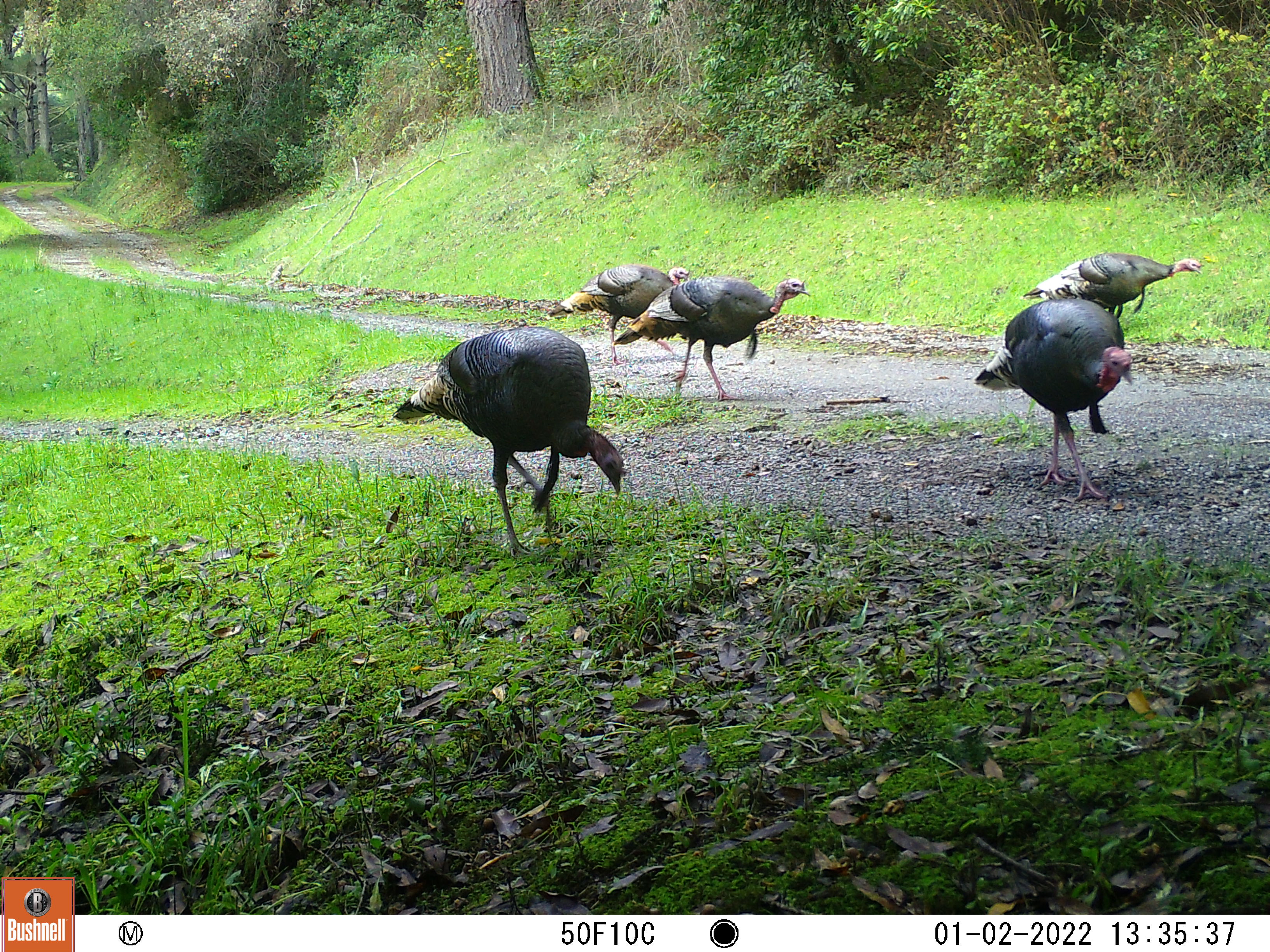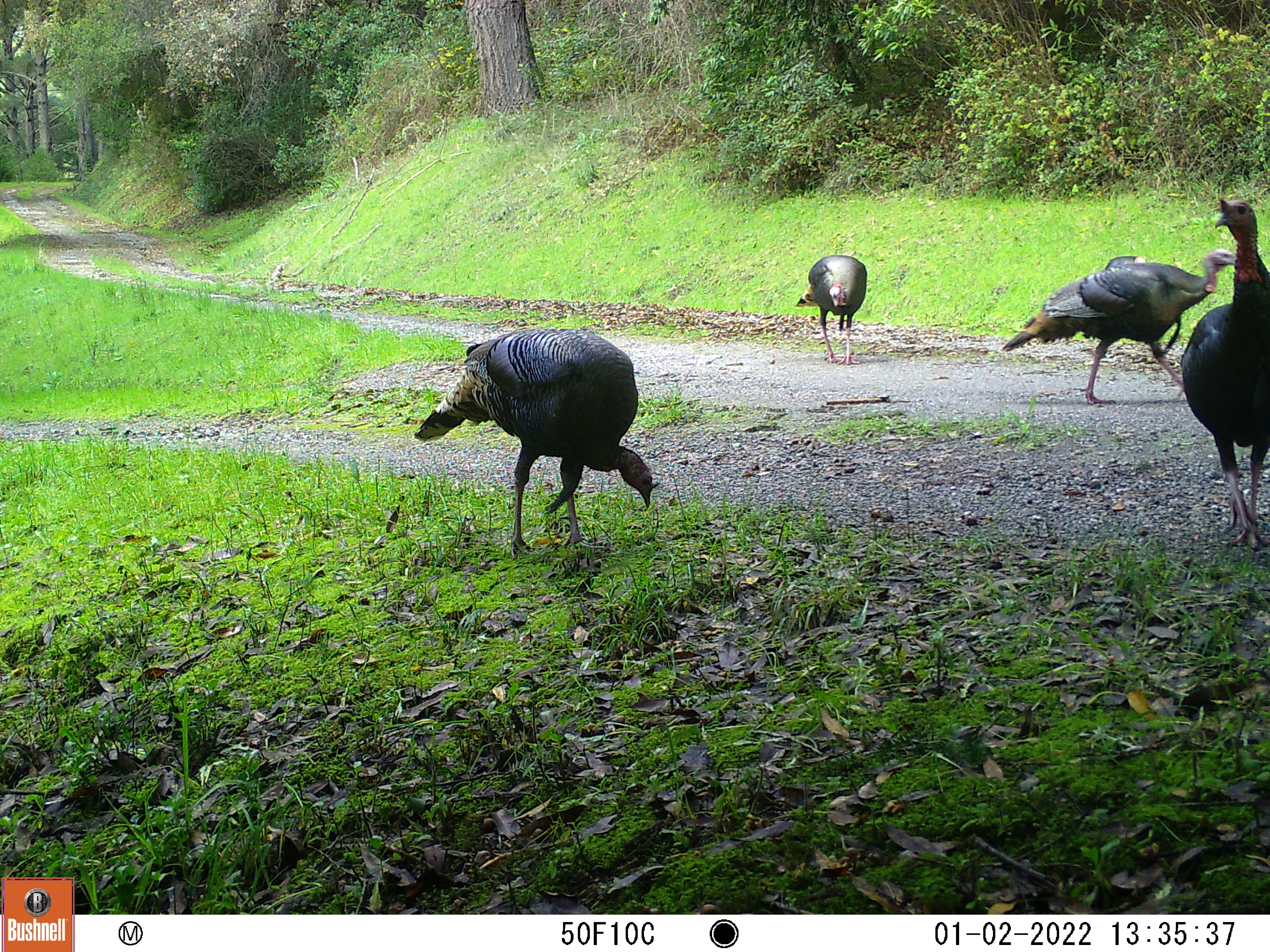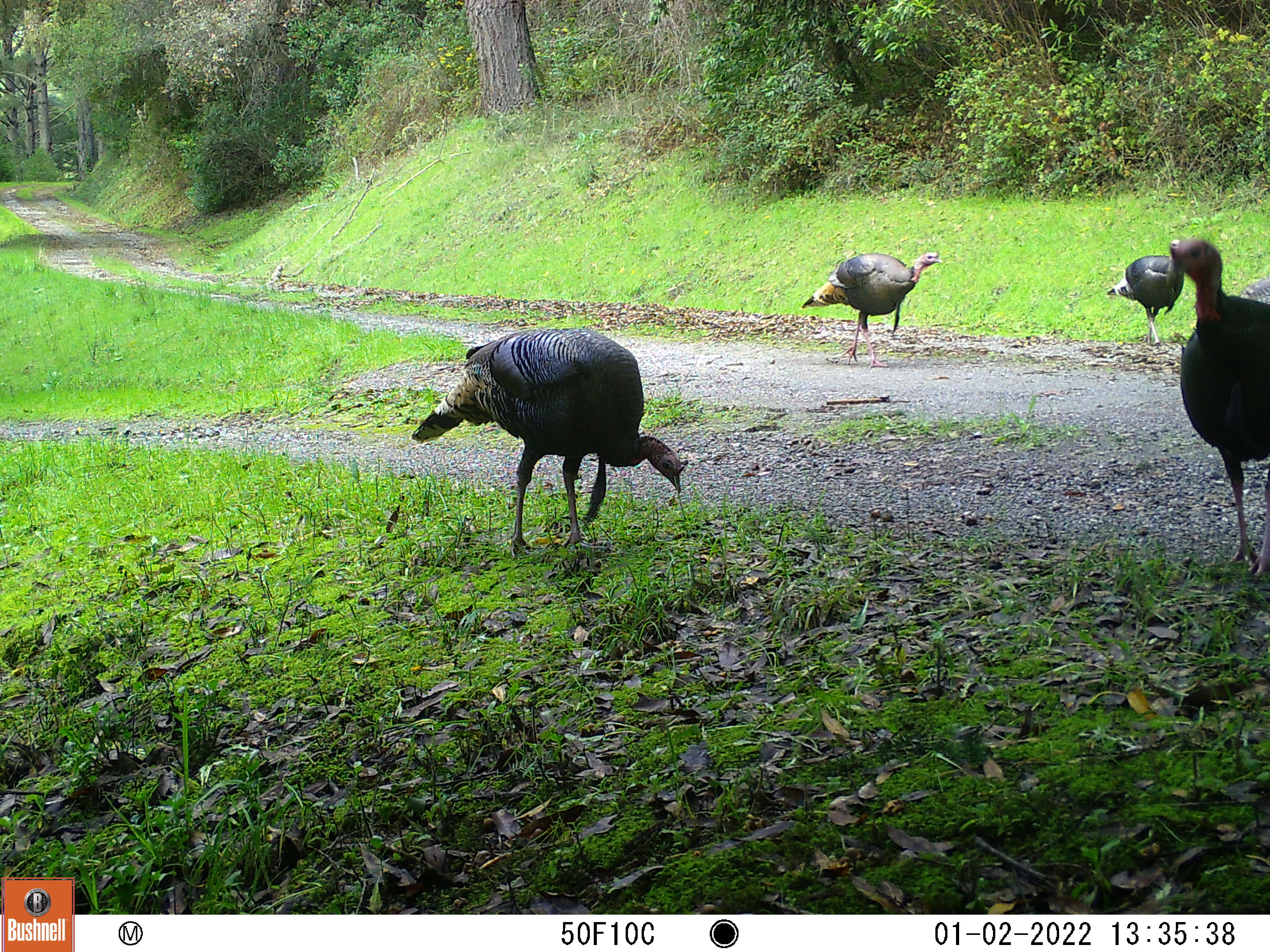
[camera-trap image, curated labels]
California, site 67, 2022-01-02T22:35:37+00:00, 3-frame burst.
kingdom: Animalia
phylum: Chordata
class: Aves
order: Galliformes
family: Phasianidae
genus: Meleagris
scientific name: Meleagris gallopavo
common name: turkey